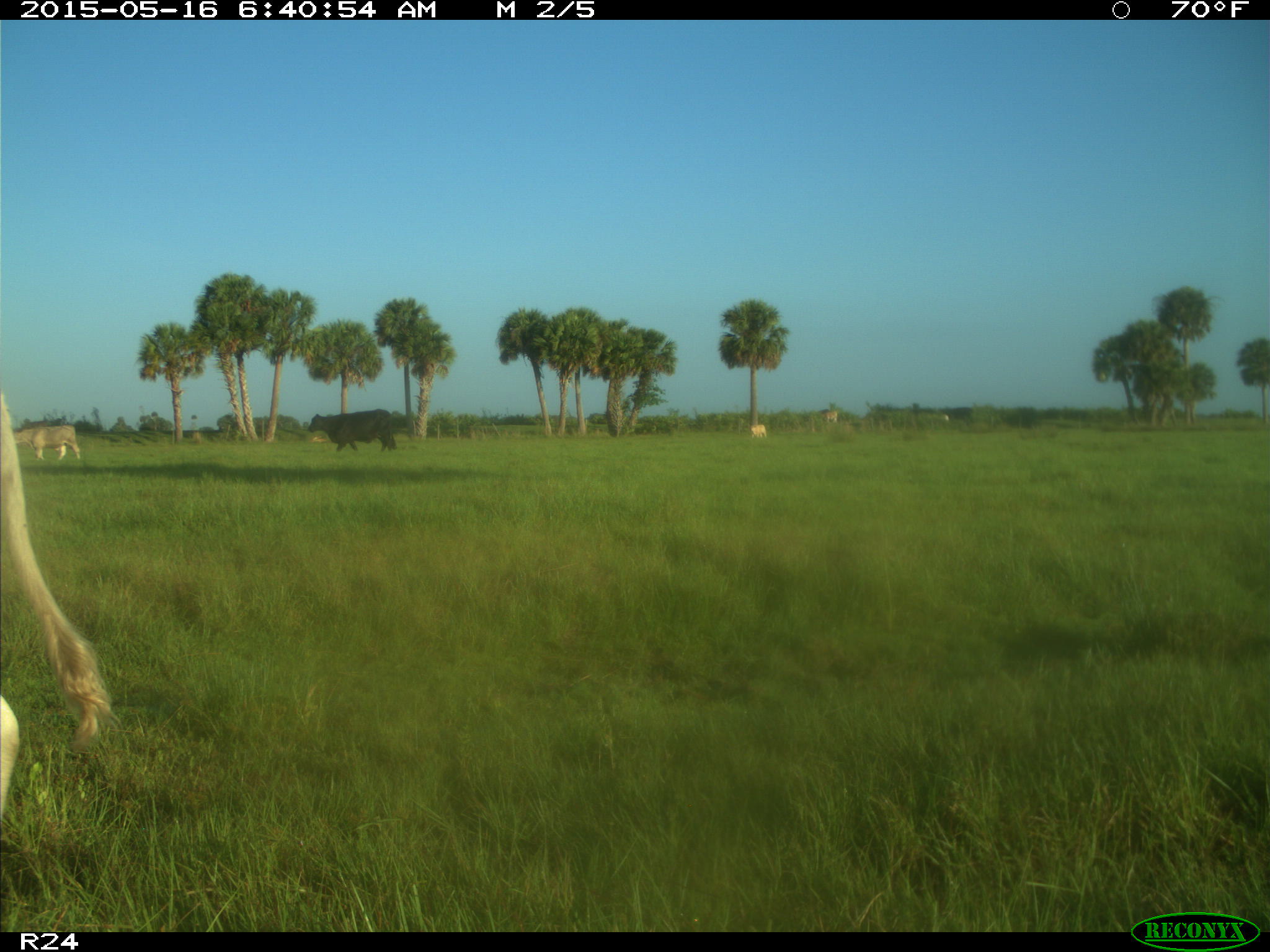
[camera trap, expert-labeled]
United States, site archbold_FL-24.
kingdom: Animalia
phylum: Chordata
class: Mammalia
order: Artiodactyla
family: Bovidae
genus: Bos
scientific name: Bos taurus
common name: domestic cow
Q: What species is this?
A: Bos taurus (domestic cow).